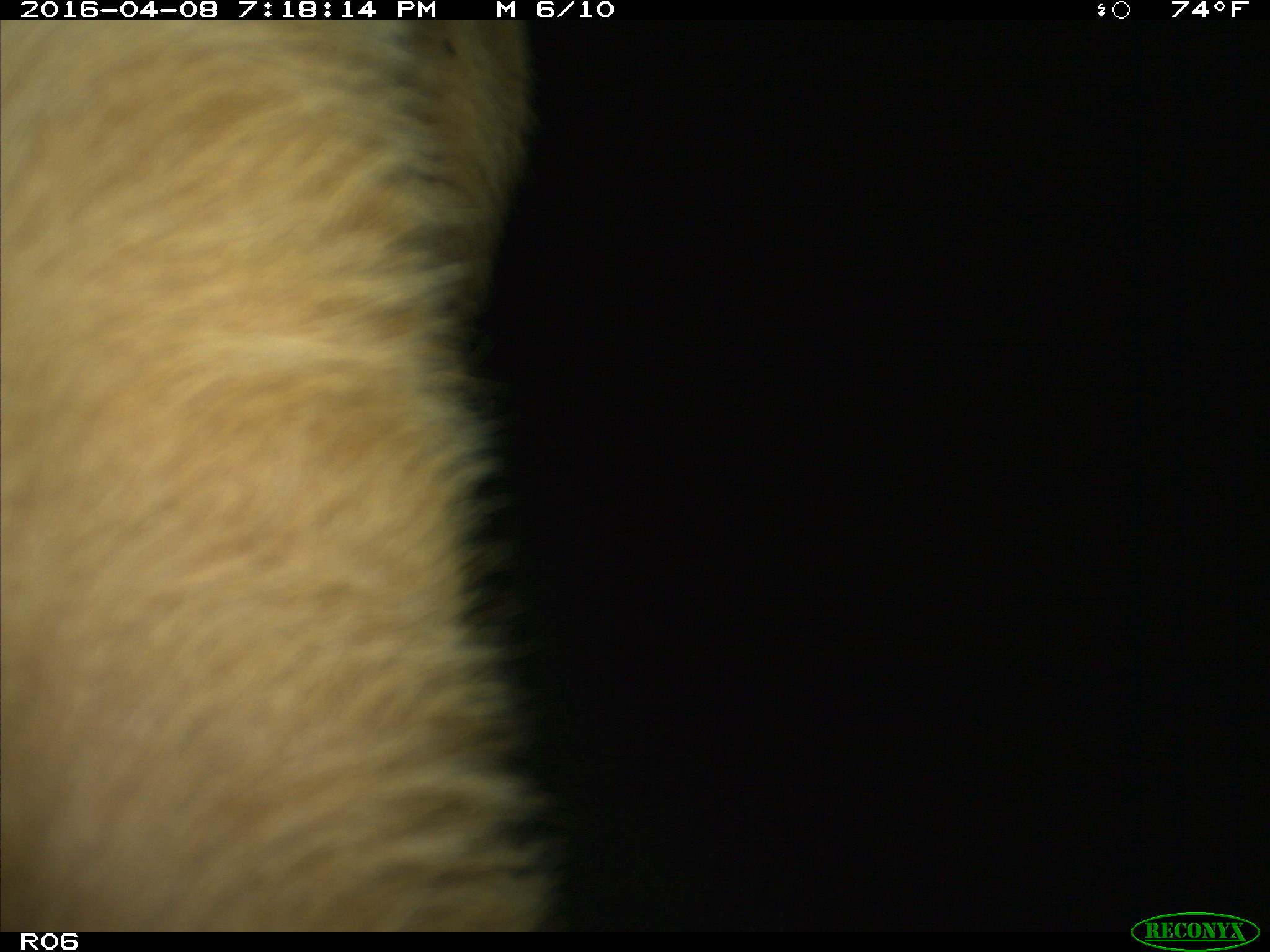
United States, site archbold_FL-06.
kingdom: Animalia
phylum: Chordata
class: Mammalia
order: Artiodactyla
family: Bovidae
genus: Bos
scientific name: Bos taurus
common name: domestic cow